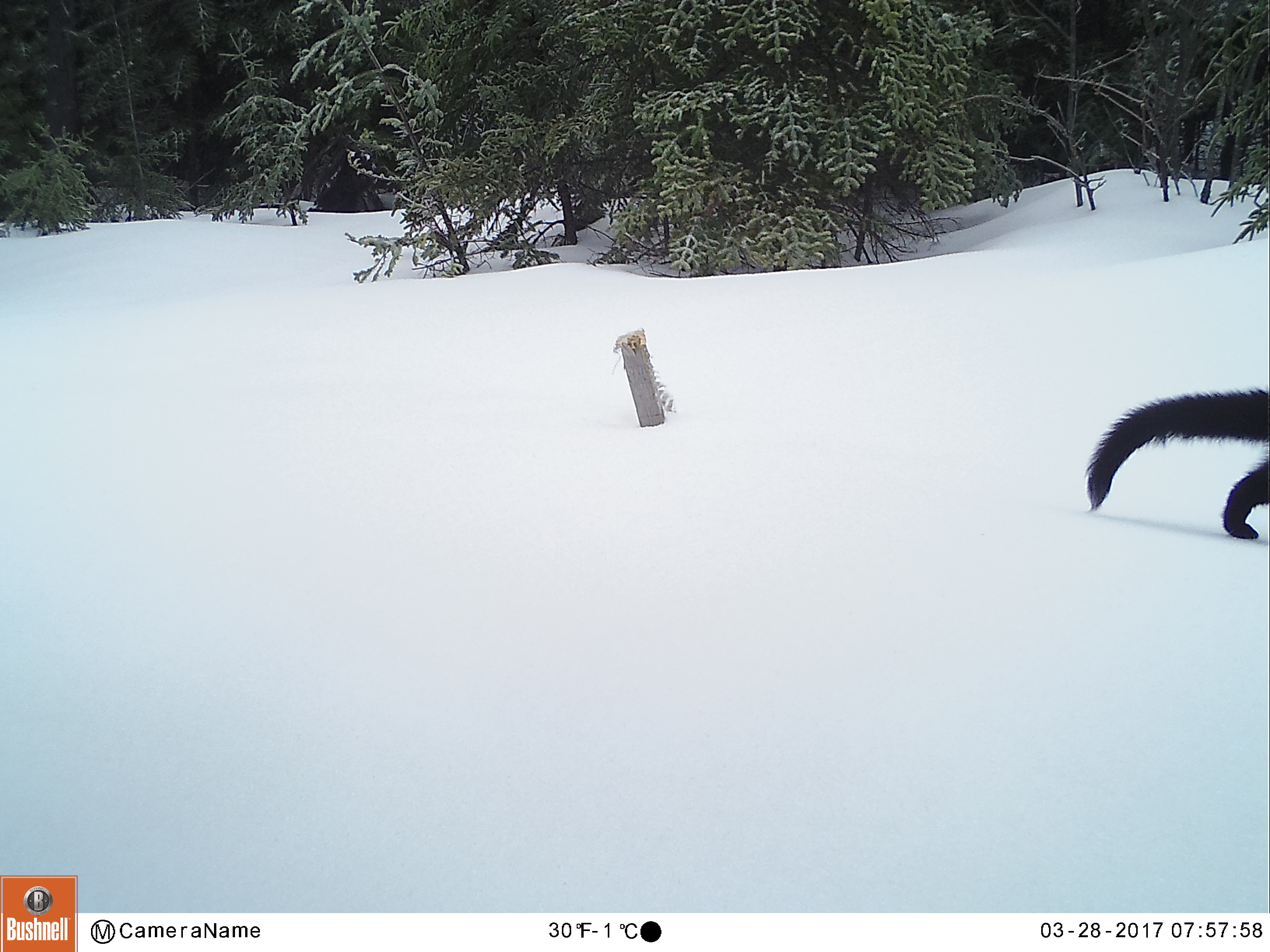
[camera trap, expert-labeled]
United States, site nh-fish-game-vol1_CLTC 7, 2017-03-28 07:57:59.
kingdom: Animalia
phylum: Chordata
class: Mammalia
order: Carnivora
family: Mustelidae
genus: Pekania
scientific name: Pekania pennanti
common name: fisher